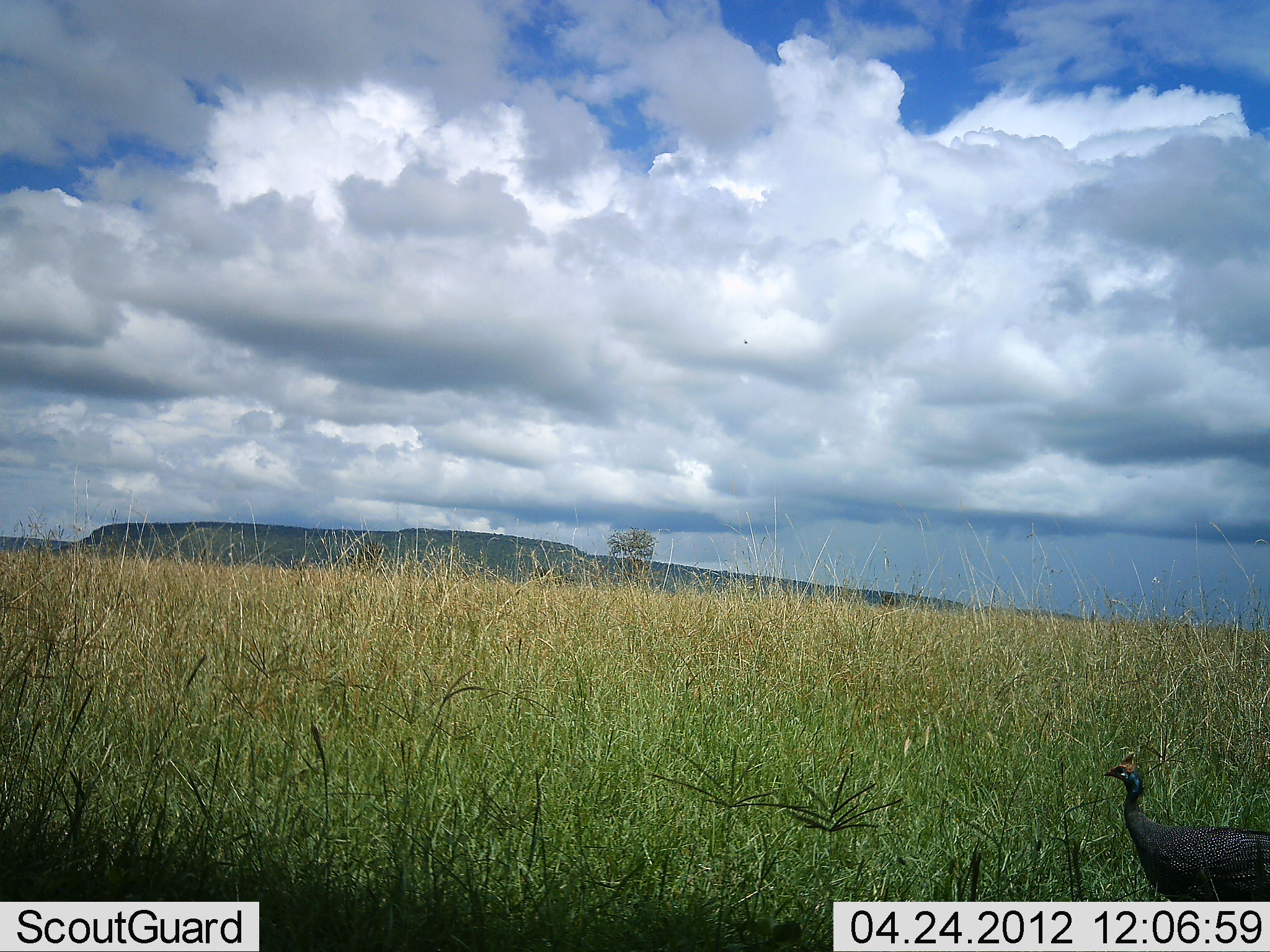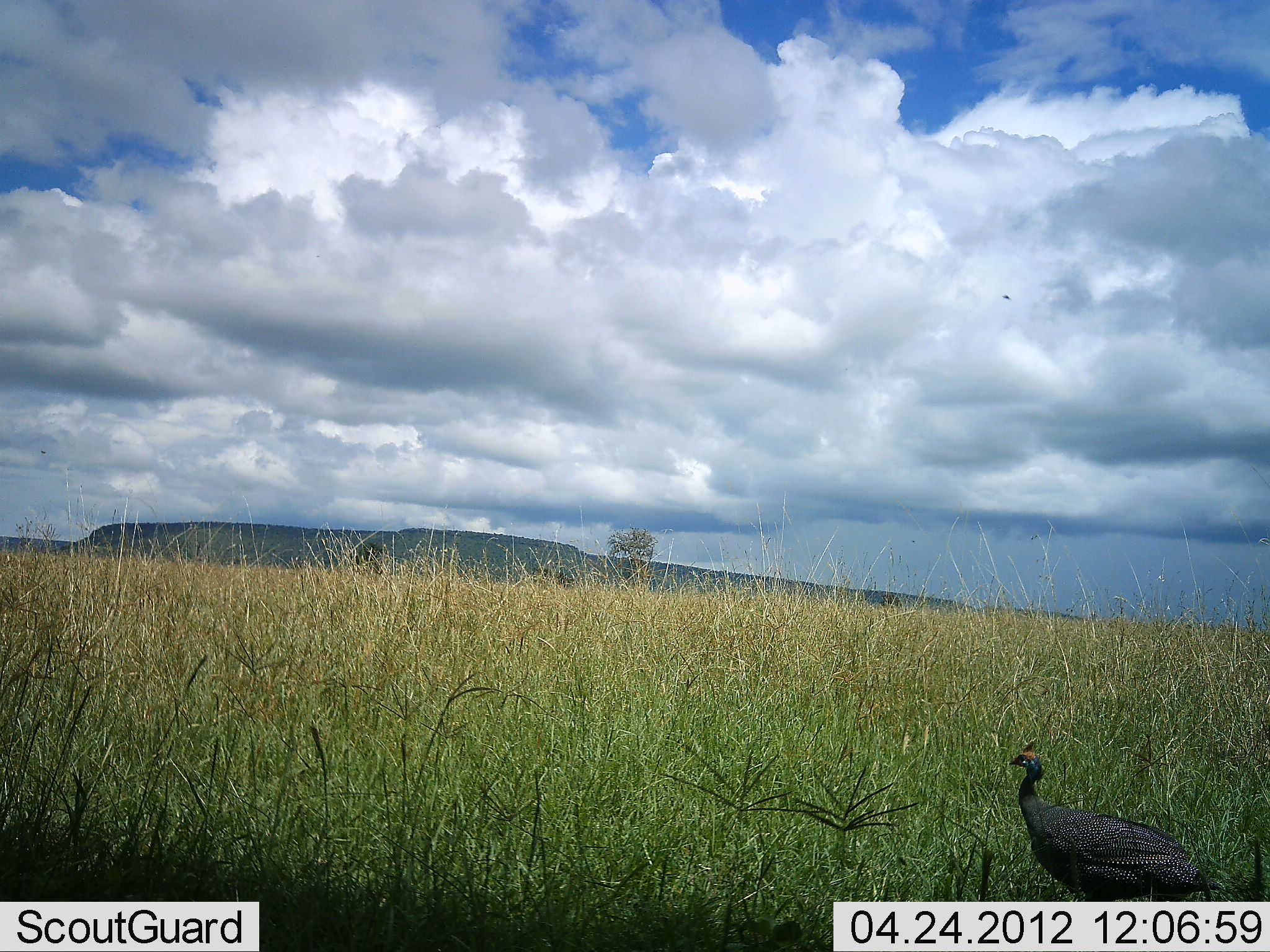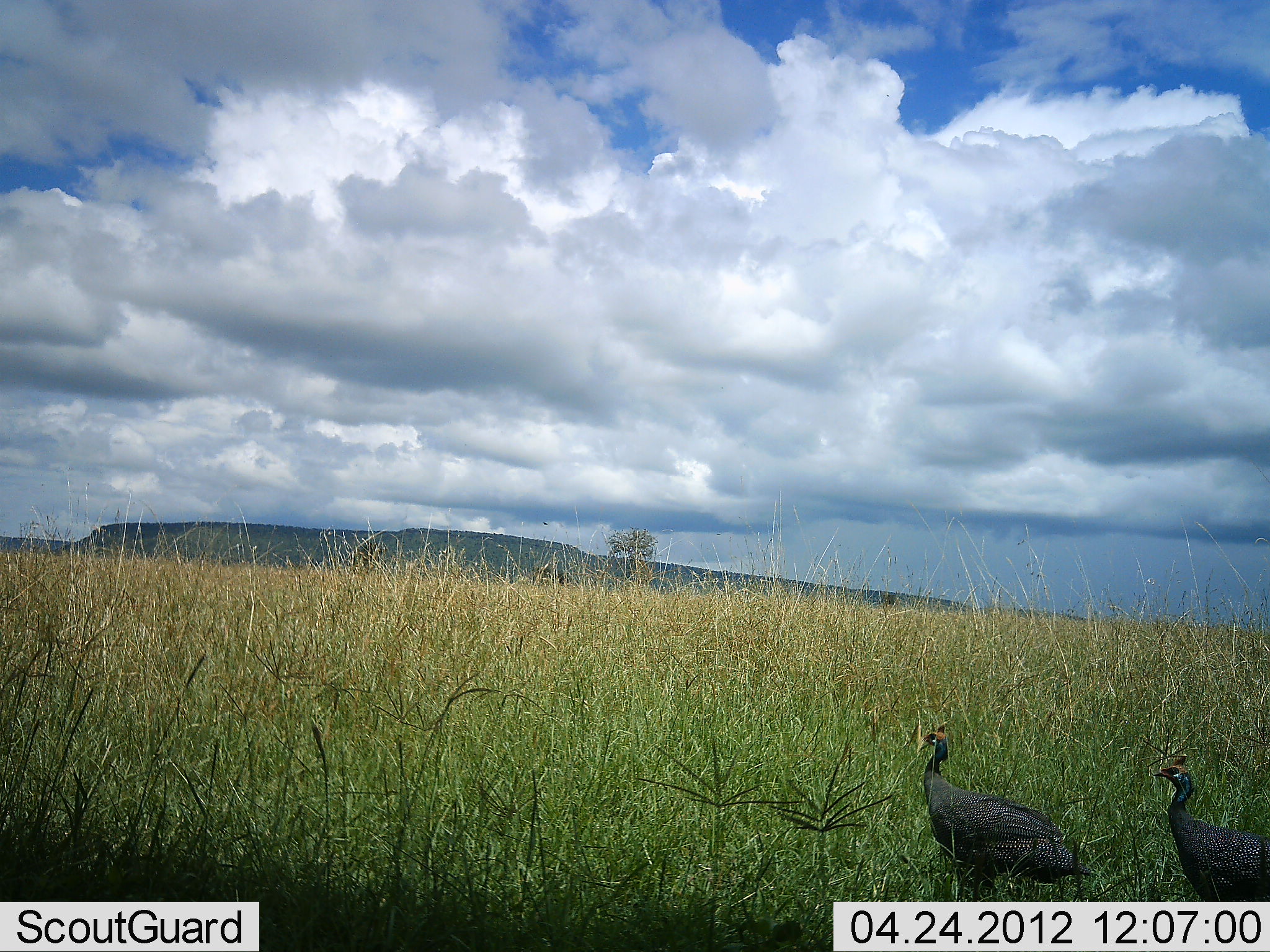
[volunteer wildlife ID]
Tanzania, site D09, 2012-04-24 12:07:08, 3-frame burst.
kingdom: Animalia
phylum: Chordata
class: Aves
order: Galliformes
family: Numididae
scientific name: Numididae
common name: guinea fowl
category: guineafowl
Guineafowl (guinea fowl) (Numididae), count 2. Behavior (volunteer vote fractions): standing 11%, resting 0%, moving 93%, interacting 0%. Young present (vote fraction): 0%. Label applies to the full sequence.